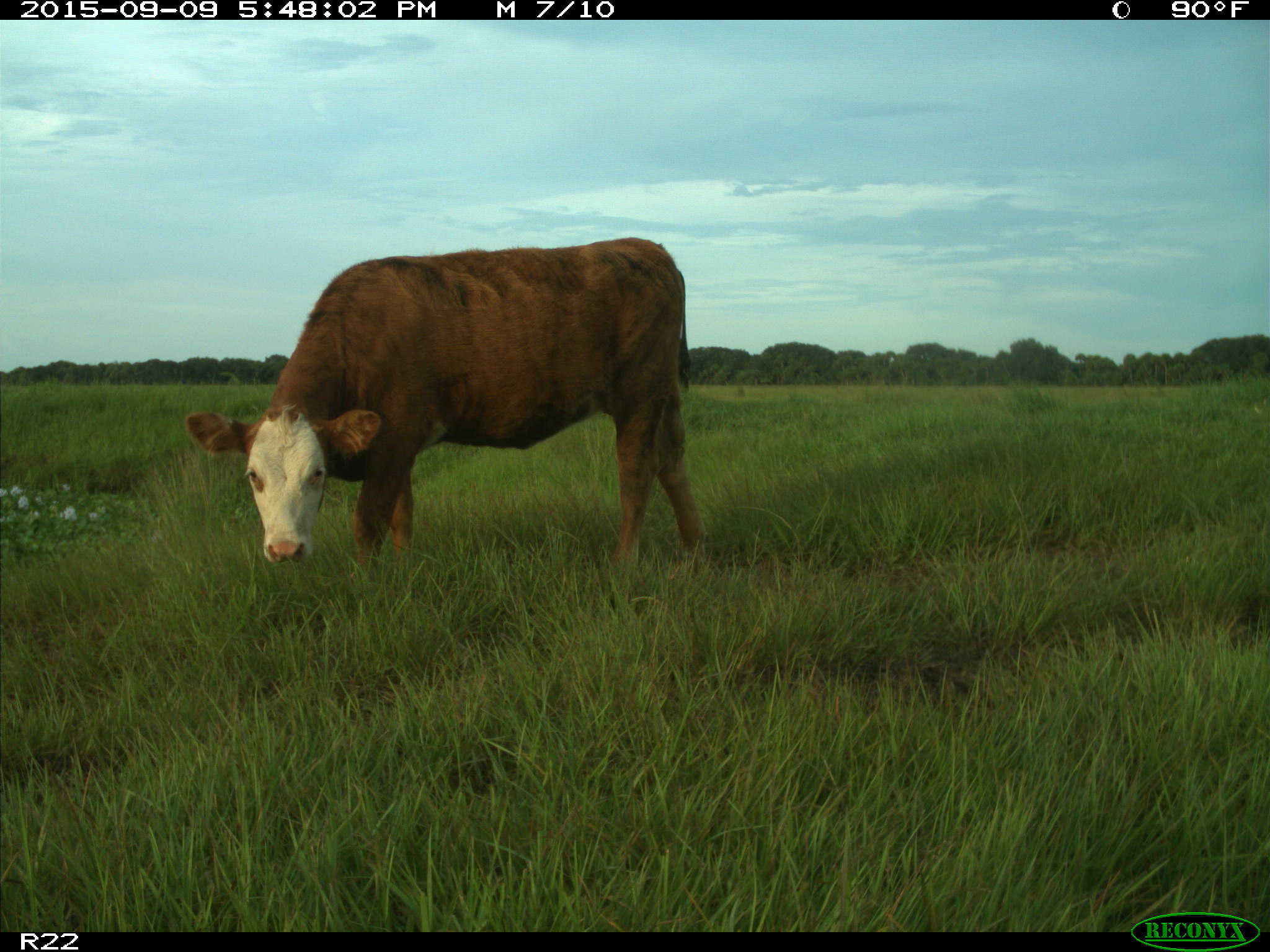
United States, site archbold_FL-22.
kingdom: Animalia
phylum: Chordata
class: Mammalia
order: Artiodactyla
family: Bovidae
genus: Bos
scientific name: Bos taurus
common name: domestic cow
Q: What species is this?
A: Bos taurus (domestic cow).